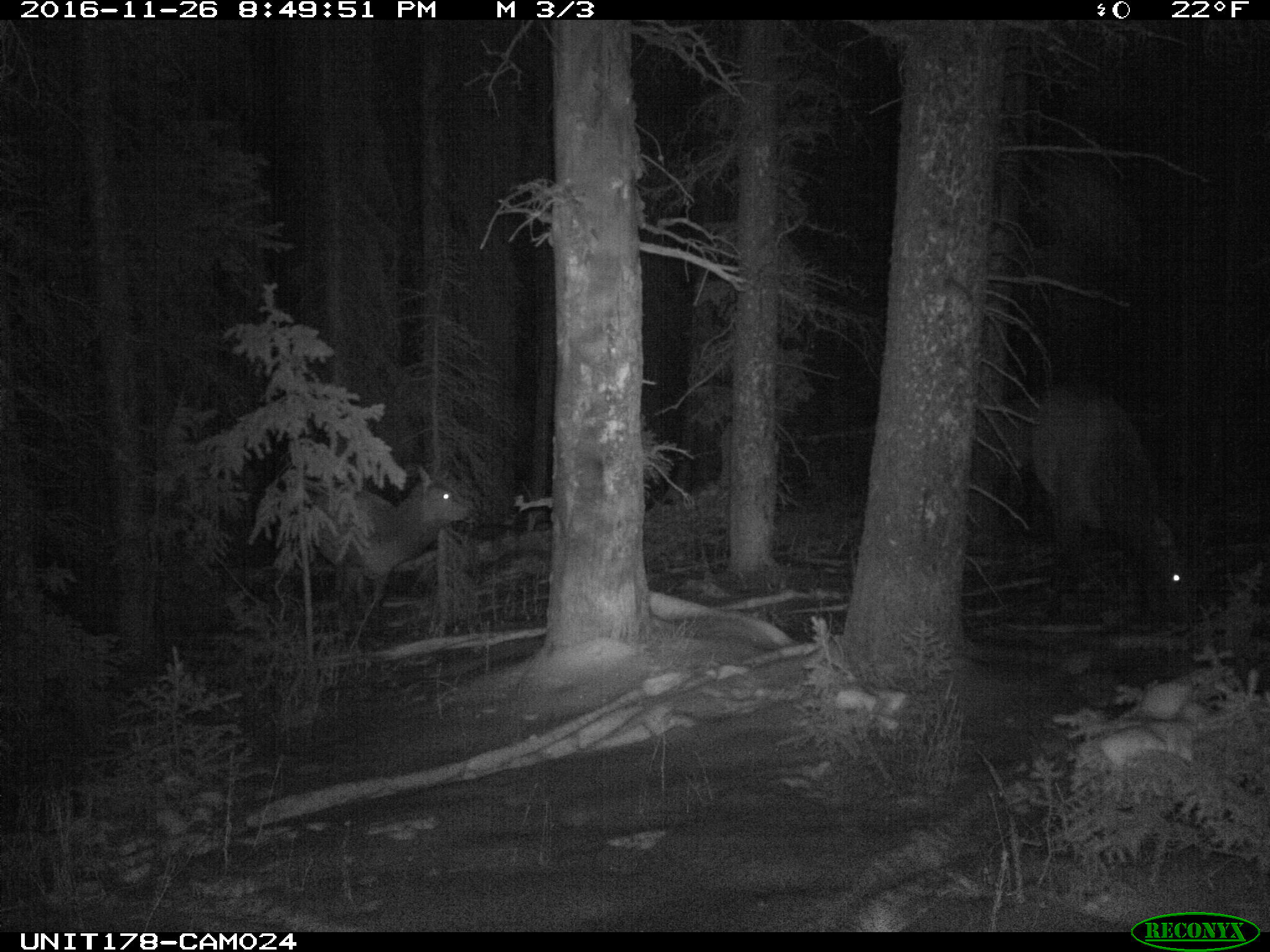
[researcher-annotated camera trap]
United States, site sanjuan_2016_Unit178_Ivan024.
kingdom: Animalia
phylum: Chordata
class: Mammalia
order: Artiodactyla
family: Cervidae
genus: Cervus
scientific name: Cervus elaphus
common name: red deer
Cervus elaphus (red deer).